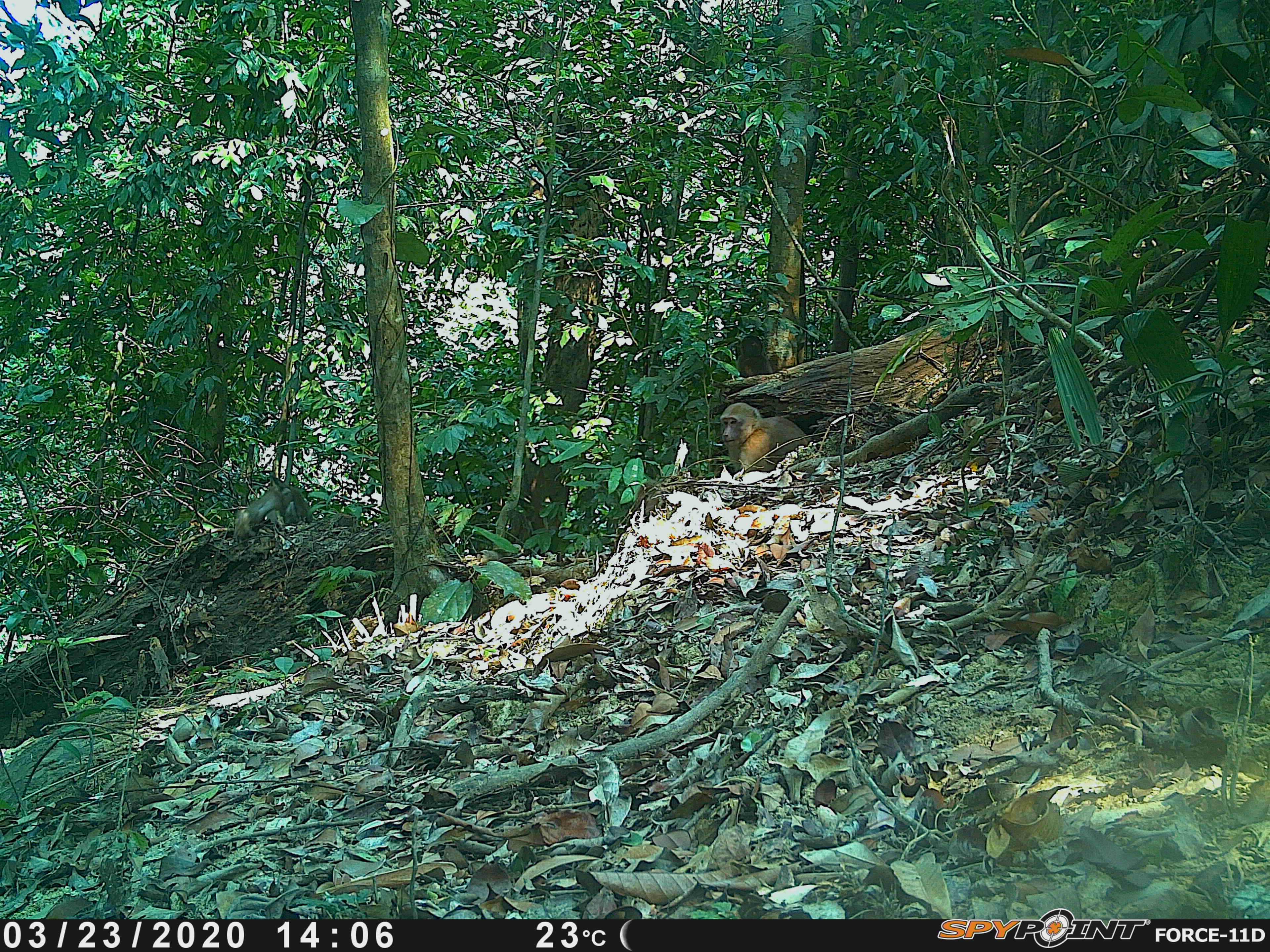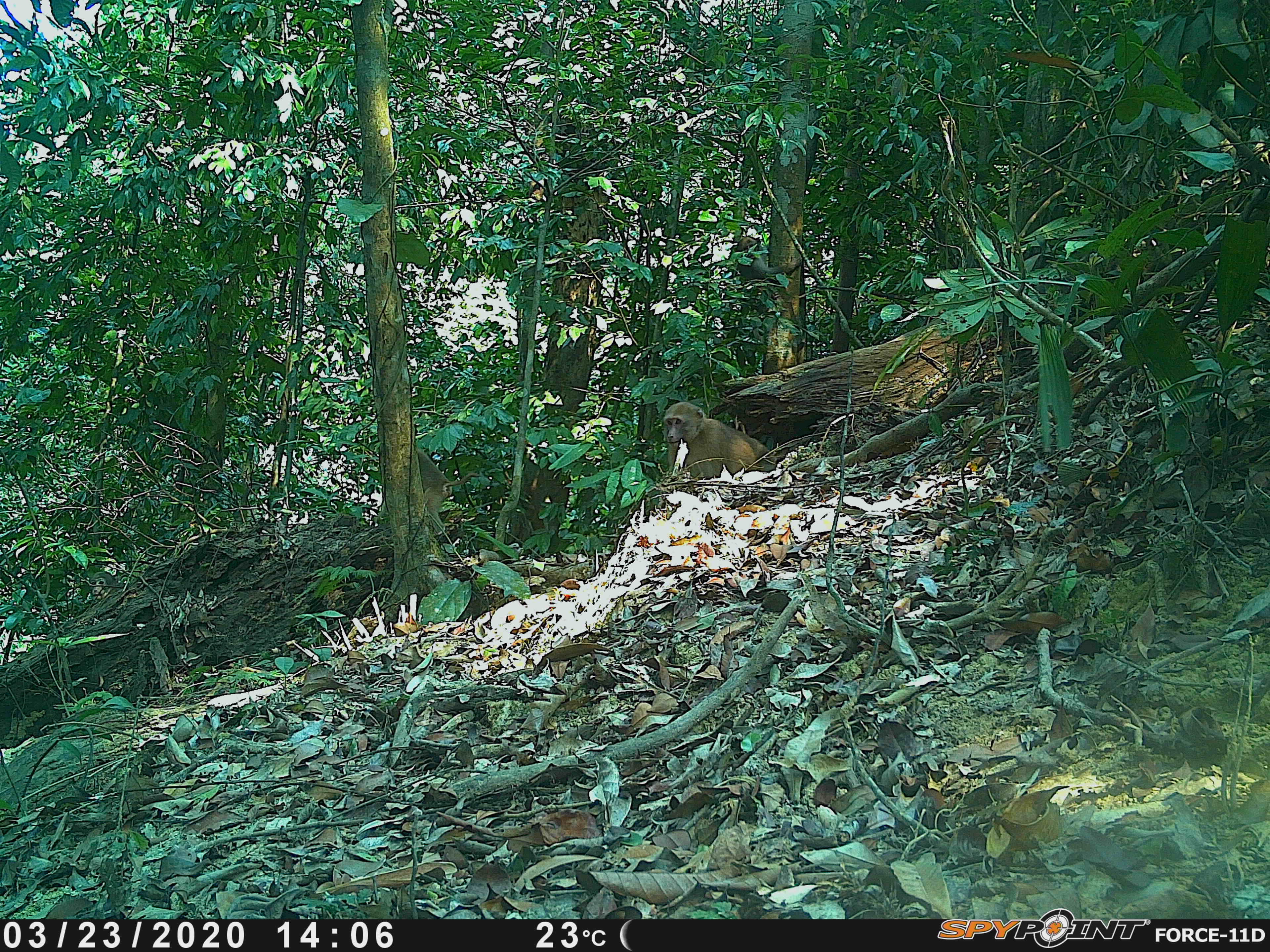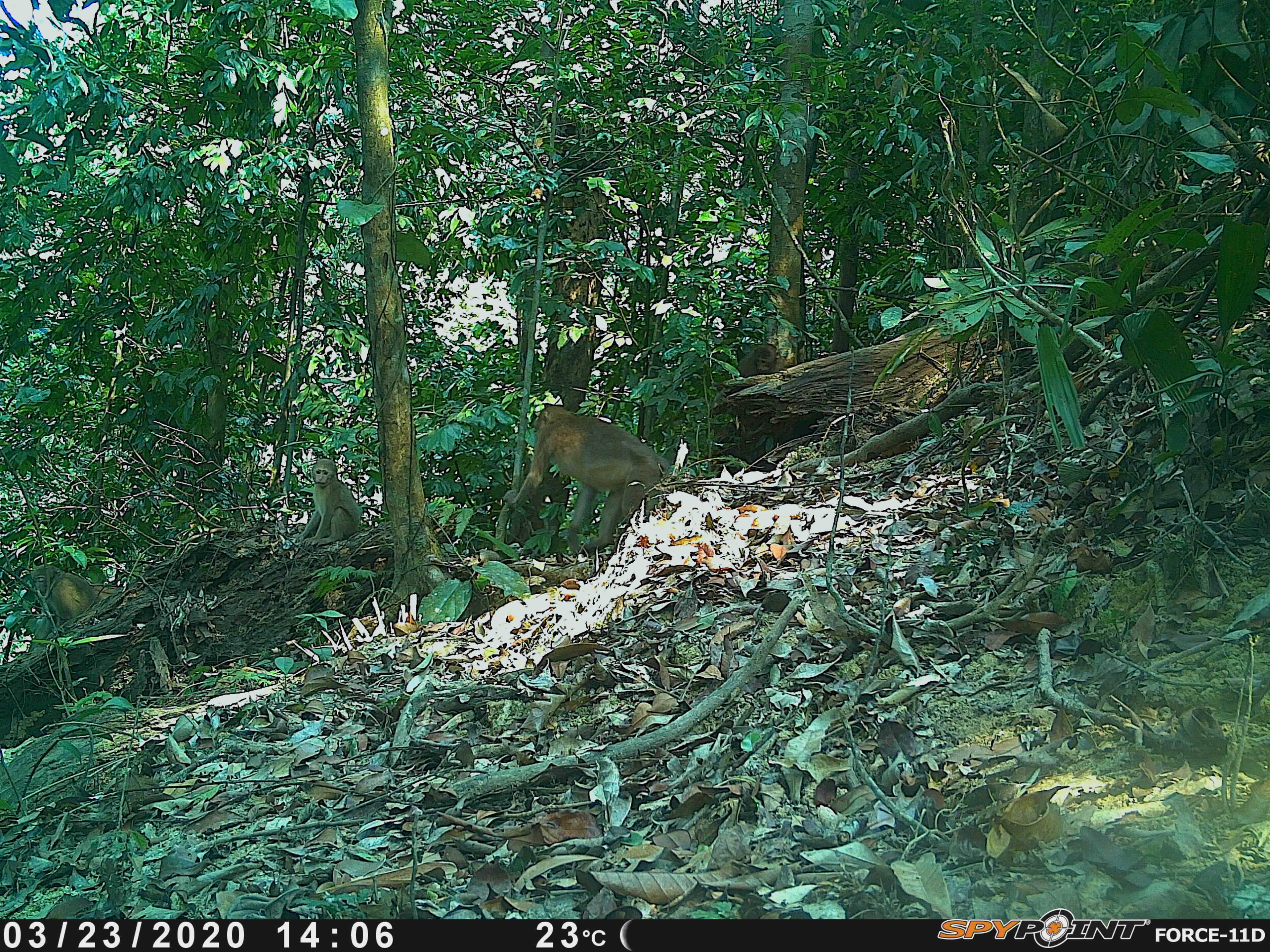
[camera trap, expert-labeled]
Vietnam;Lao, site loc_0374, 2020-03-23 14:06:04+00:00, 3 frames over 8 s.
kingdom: Animalia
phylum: Chordata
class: Mammalia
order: Primates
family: Cercopithecidae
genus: Macaca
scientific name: Macaca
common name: macaques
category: assam or rhesus macaque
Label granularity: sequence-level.